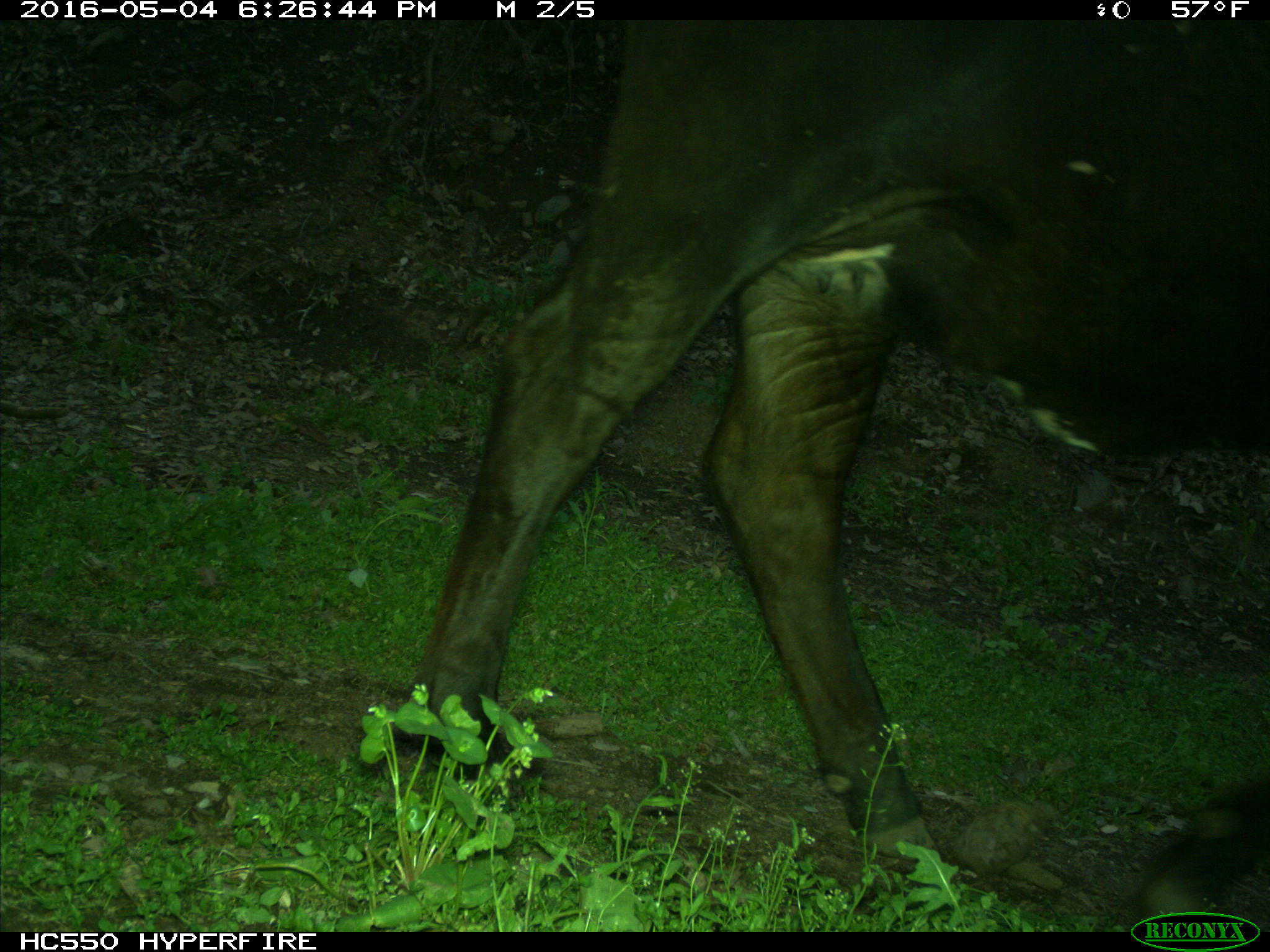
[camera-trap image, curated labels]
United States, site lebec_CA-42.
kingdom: Animalia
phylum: Chordata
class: Mammalia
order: Artiodactyla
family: Bovidae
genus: Bos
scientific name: Bos taurus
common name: domestic cow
Bos taurus (domestic cow).